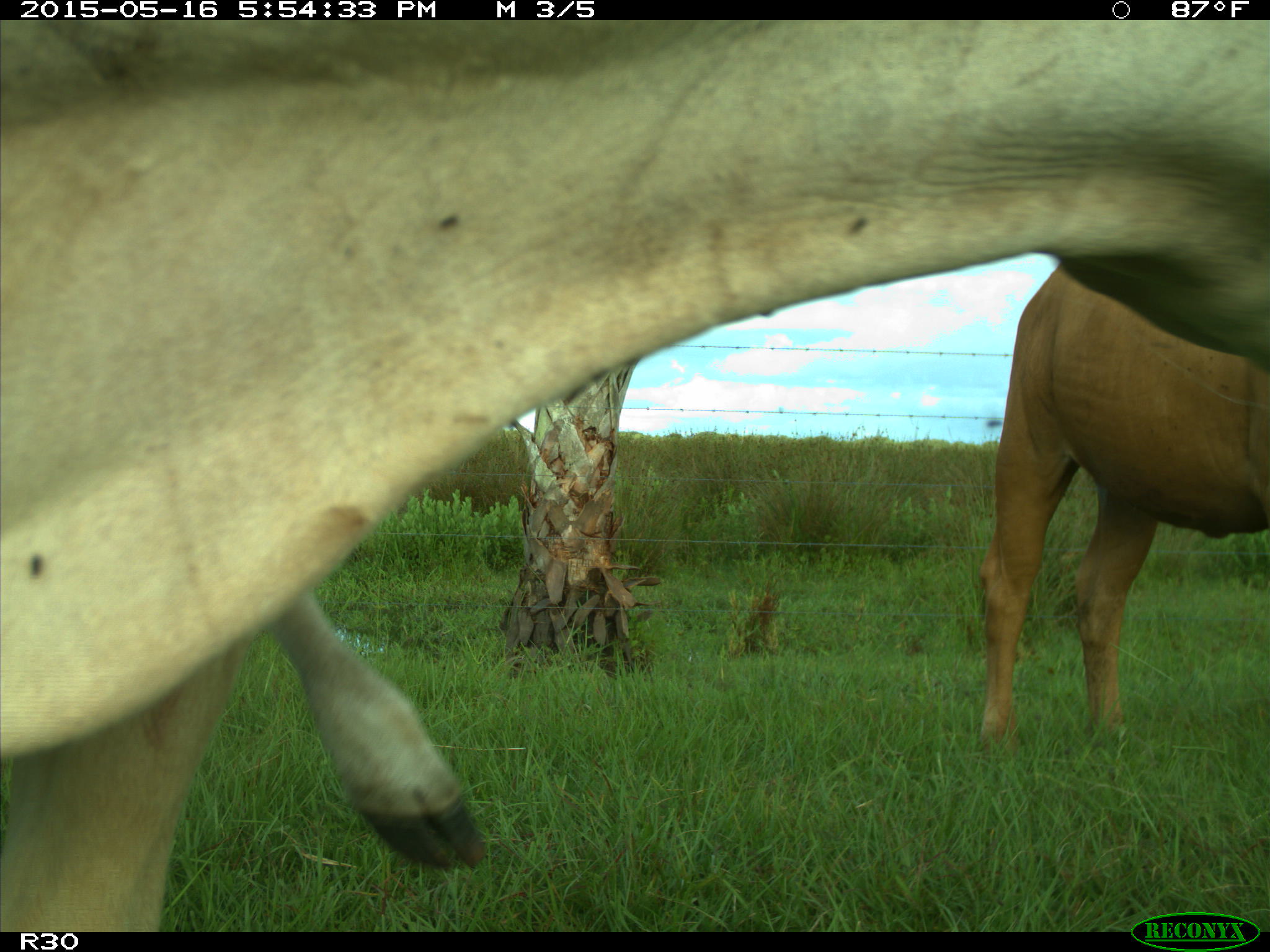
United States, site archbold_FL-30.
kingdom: Animalia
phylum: Chordata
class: Mammalia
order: Artiodactyla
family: Bovidae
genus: Bos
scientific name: Bos taurus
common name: domestic cow